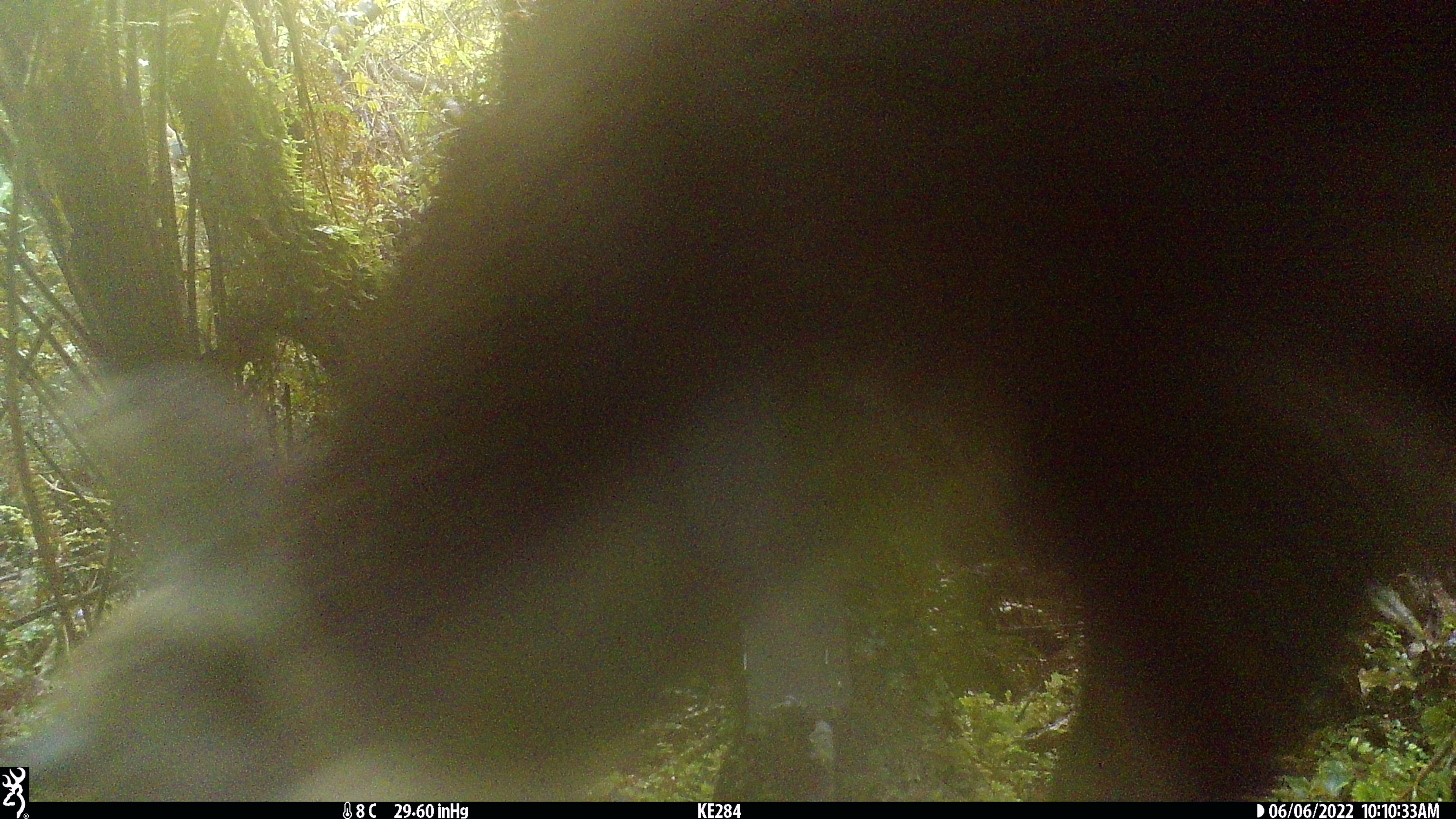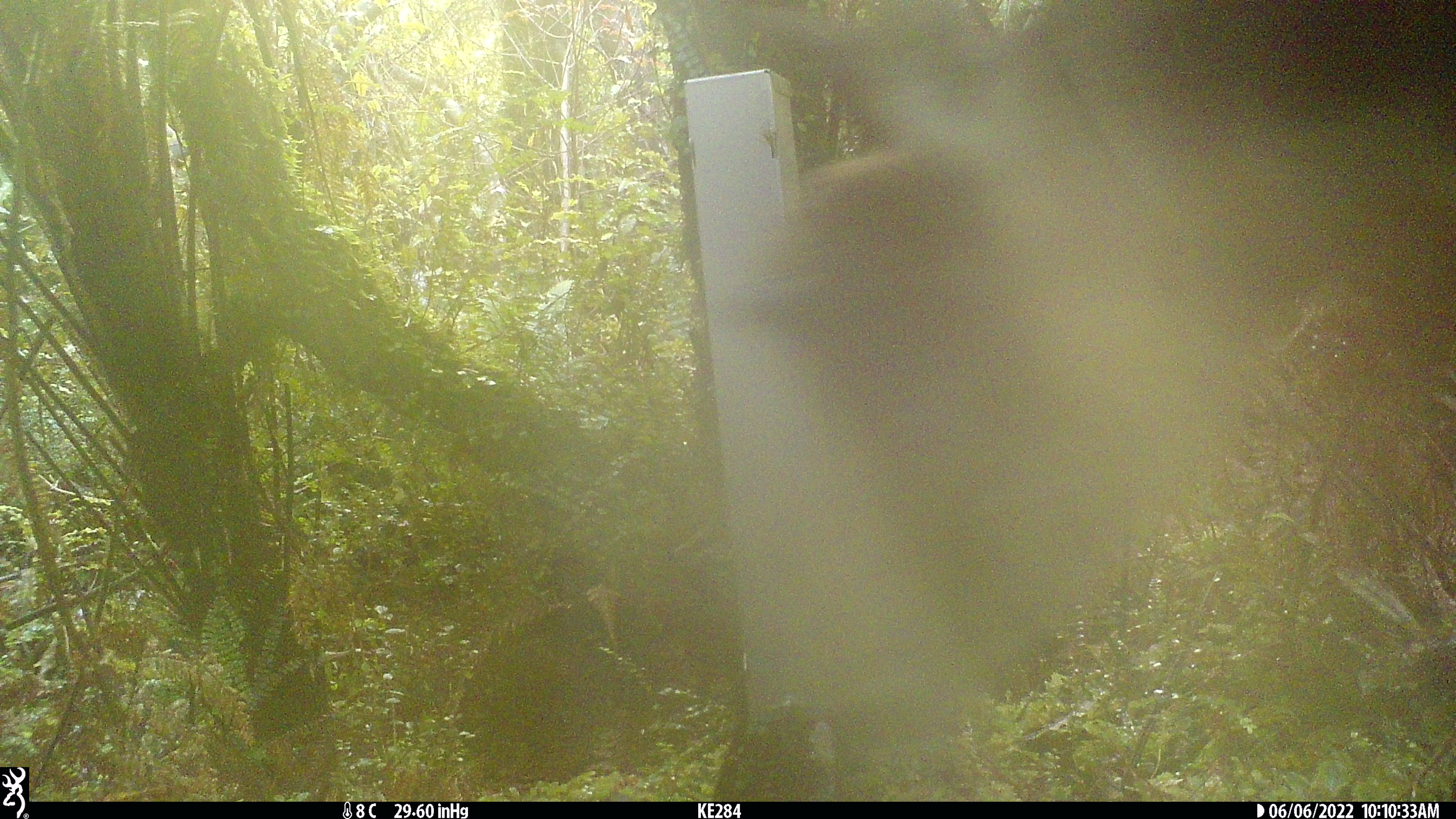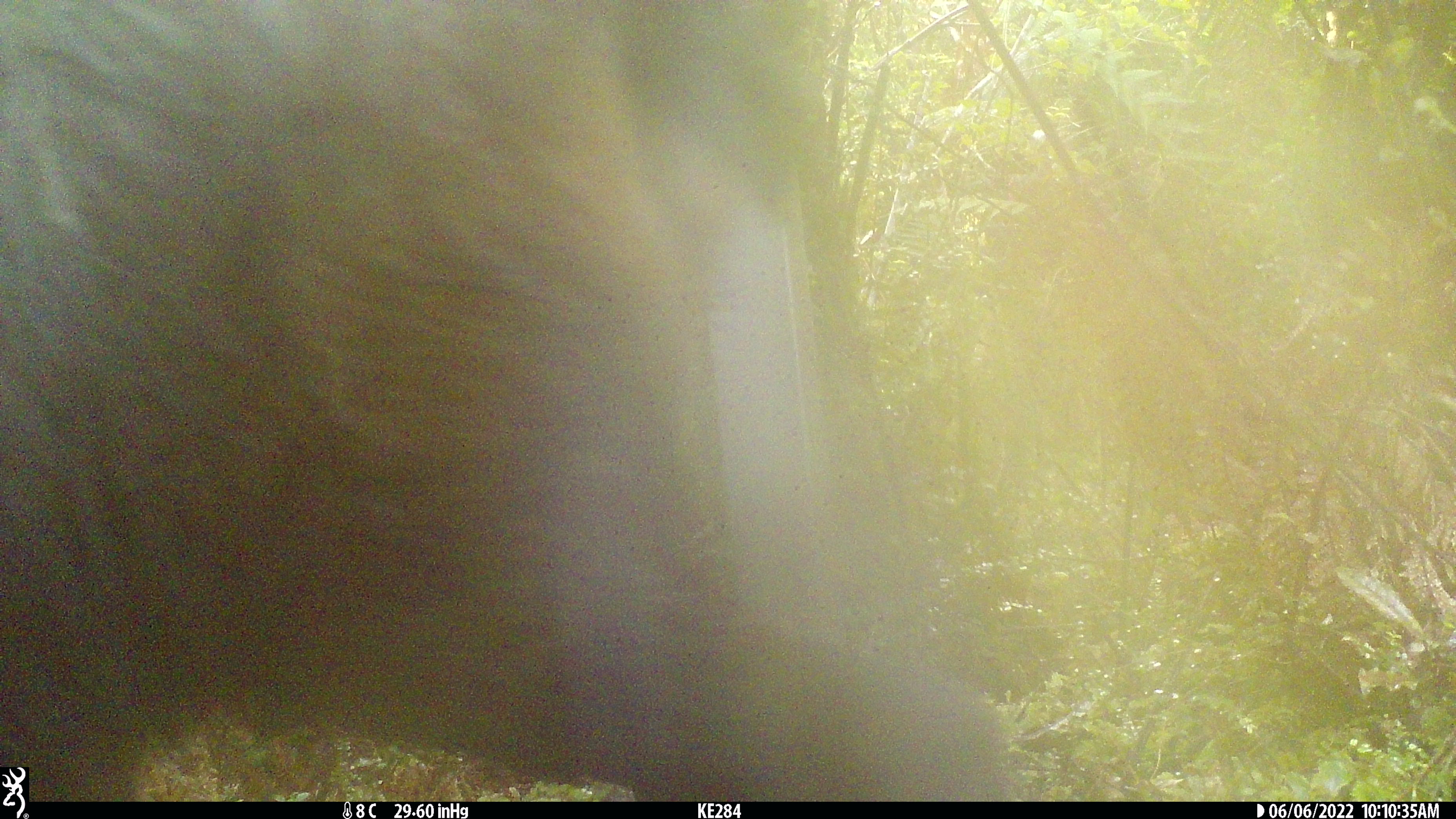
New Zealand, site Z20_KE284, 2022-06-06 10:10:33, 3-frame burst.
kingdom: Animalia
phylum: Chordata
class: Mammalia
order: Artiodactyla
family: Bovidae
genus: Rupicapra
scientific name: Rupicapra rupicapra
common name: alpine chamois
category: chamois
Chamois (alpine chamois) (Rupicapra rupicapra).